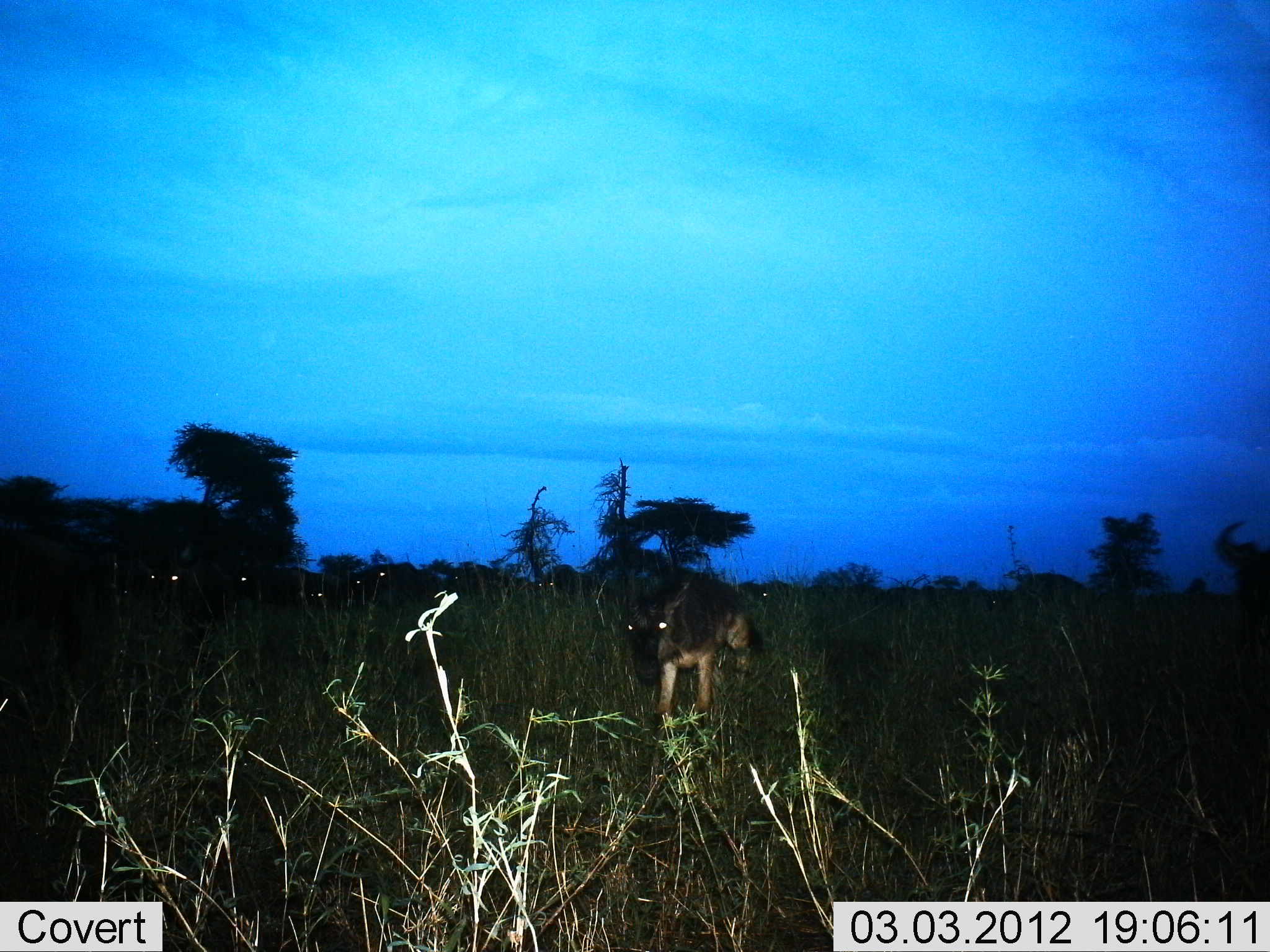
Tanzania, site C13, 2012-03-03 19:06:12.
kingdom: Animalia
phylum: Chordata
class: Mammalia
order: Artiodactyla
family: Bovidae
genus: Connochaetes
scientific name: Connochaetes taurinus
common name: blue wildebeest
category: wildebeest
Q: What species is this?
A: Wildebeest (blue wildebeest) (Connochaetes taurinus).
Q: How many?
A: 10.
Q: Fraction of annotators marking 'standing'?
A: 55%.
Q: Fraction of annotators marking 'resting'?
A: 14%.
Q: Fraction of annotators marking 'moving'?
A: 55%.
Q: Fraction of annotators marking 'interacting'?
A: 0%.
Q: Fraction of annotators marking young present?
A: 41%.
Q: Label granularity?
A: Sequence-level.